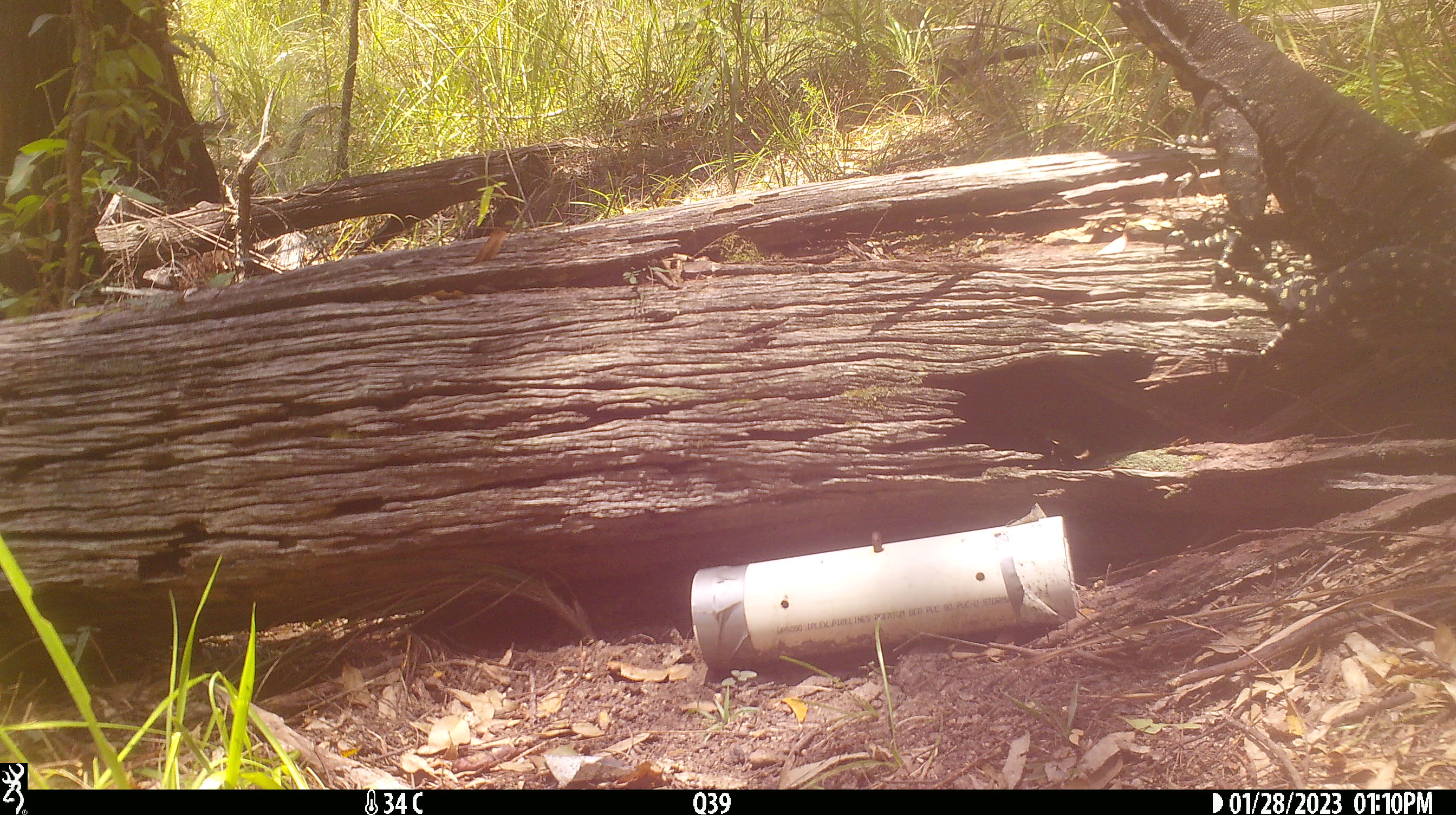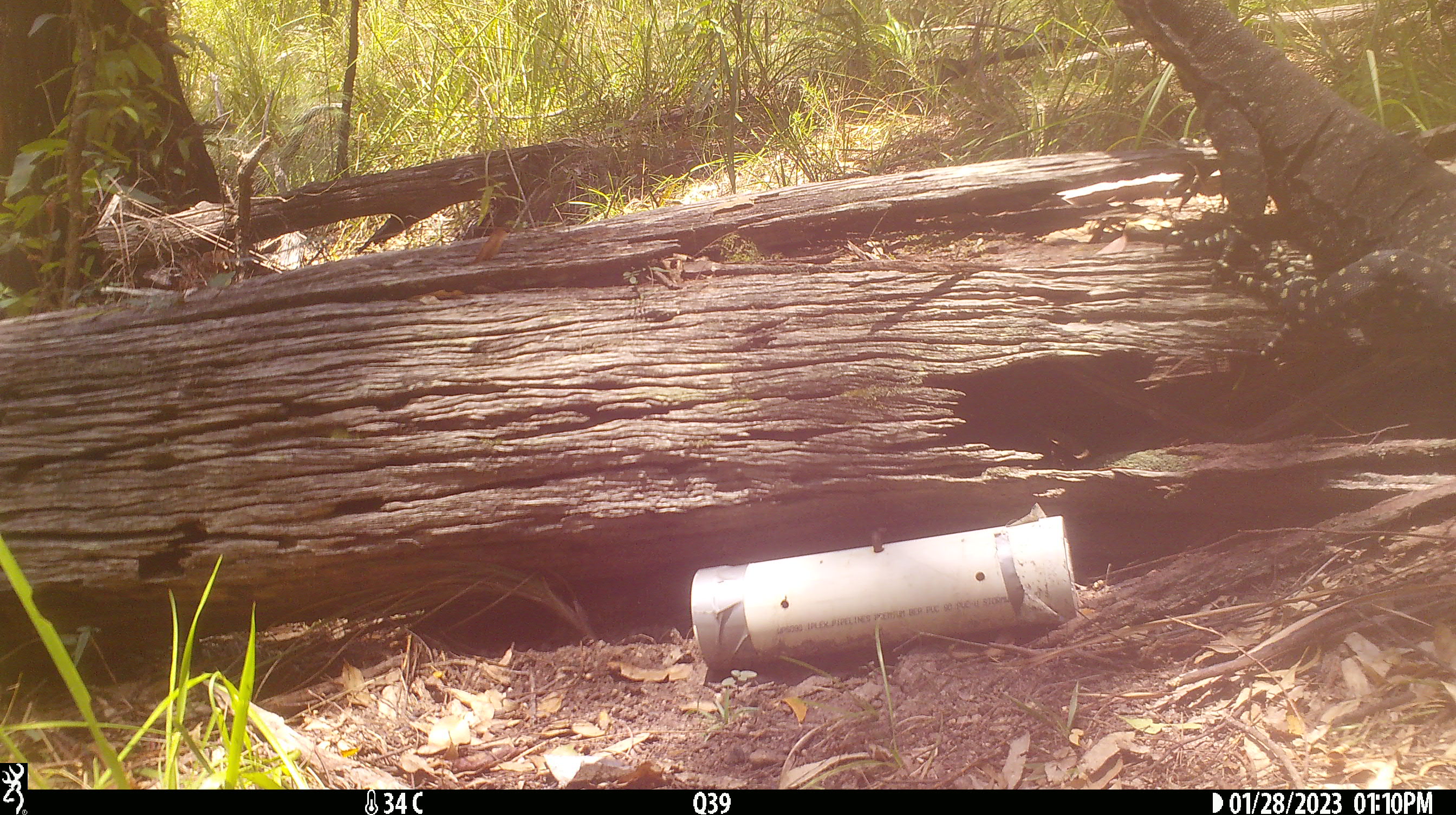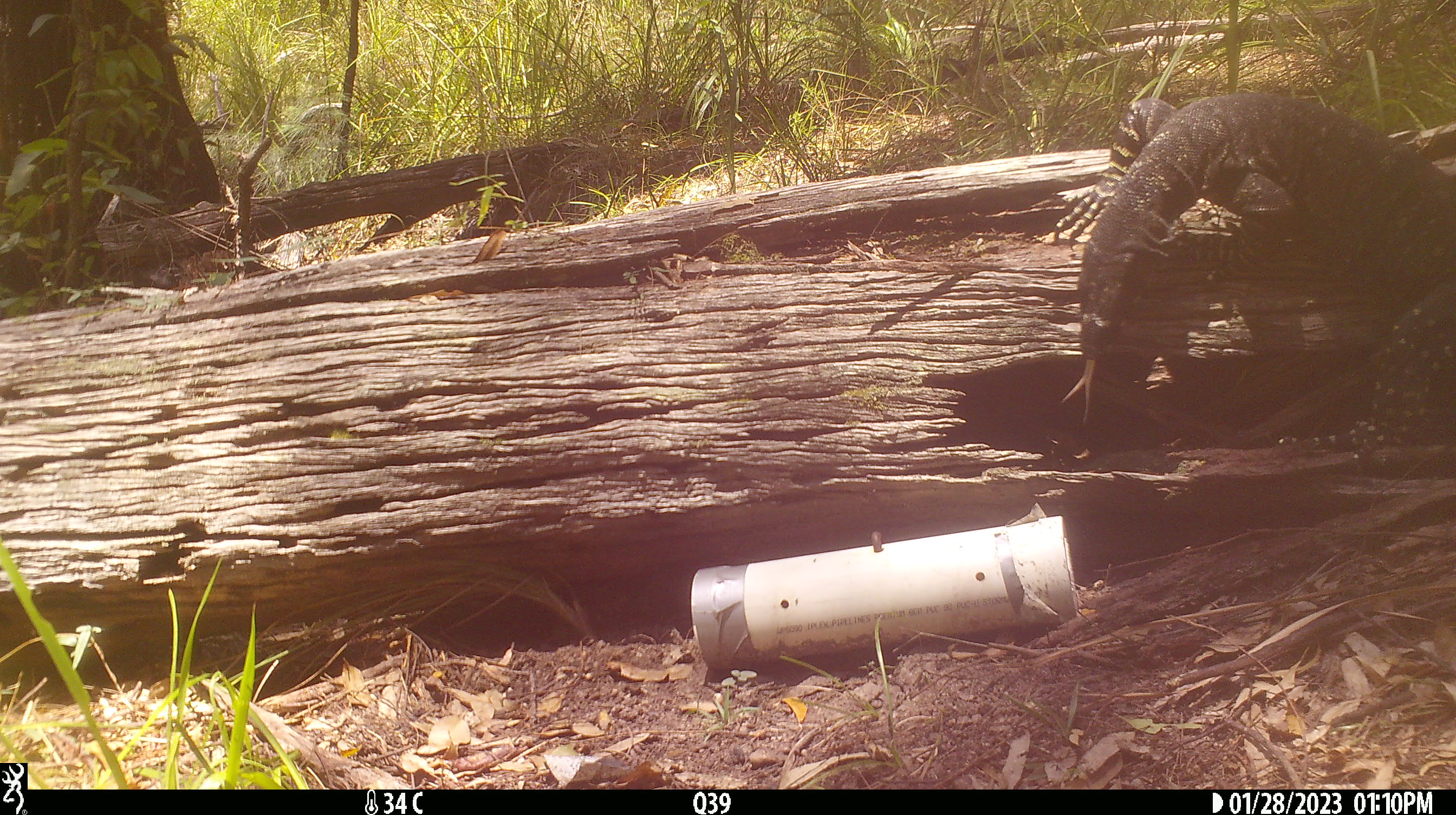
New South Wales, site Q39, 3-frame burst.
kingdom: Animalia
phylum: Chordata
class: Reptilia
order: Squamata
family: Varanidae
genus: Varanus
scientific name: Varanus varius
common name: lace monitor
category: goanna